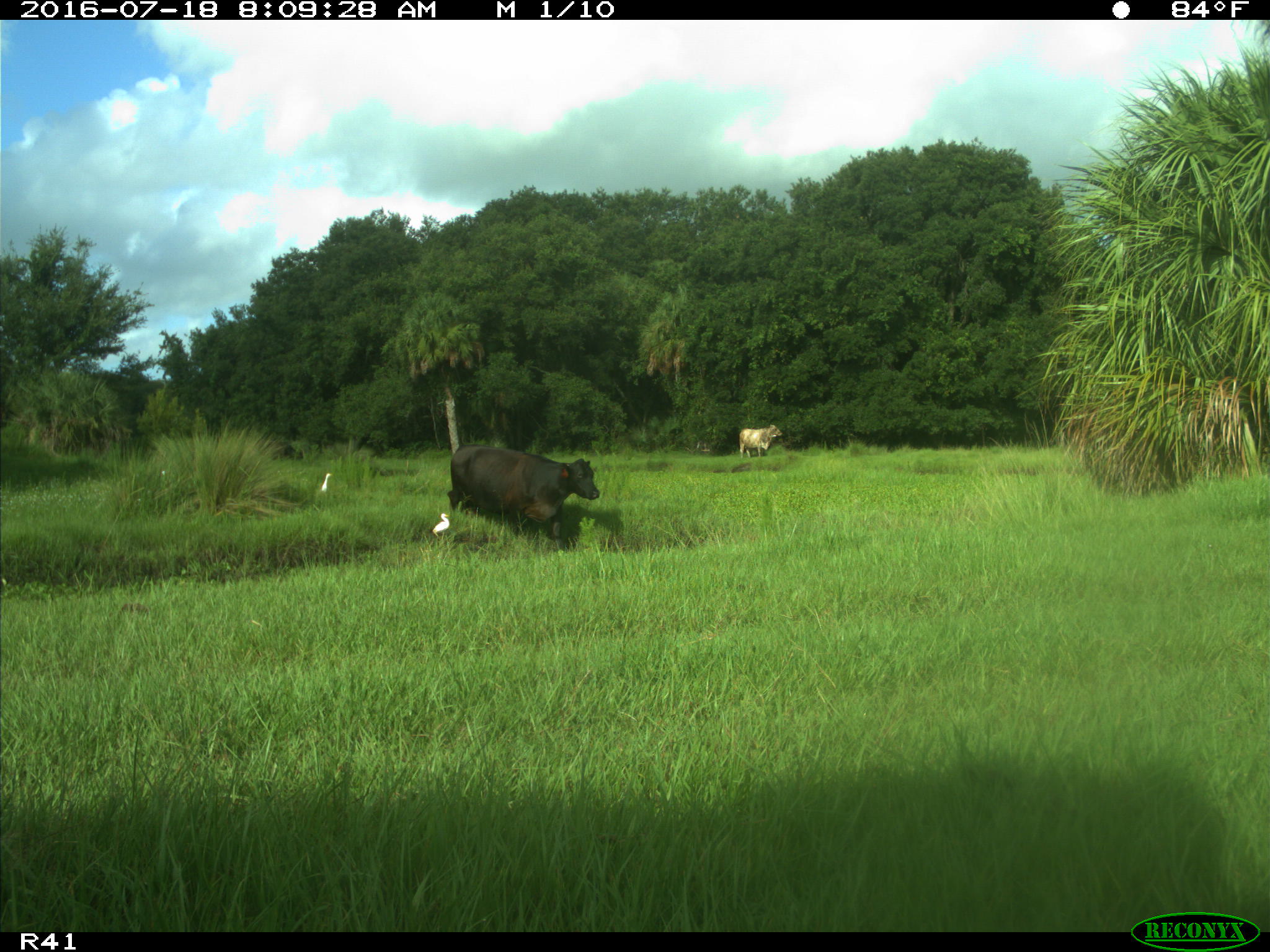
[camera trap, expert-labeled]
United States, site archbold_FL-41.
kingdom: Animalia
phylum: Chordata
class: Mammalia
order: Artiodactyla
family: Bovidae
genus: Bos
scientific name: Bos taurus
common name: domestic cow